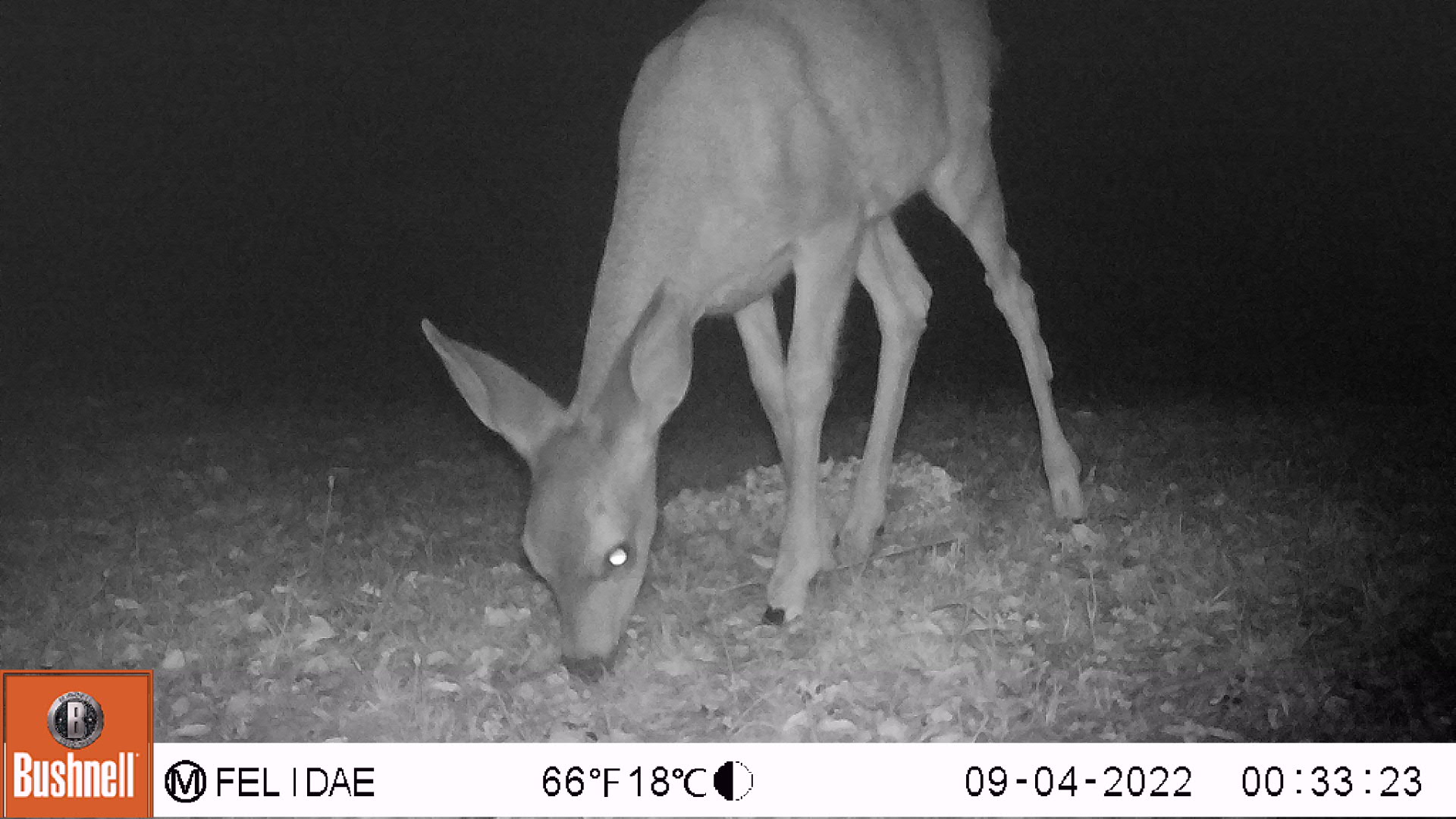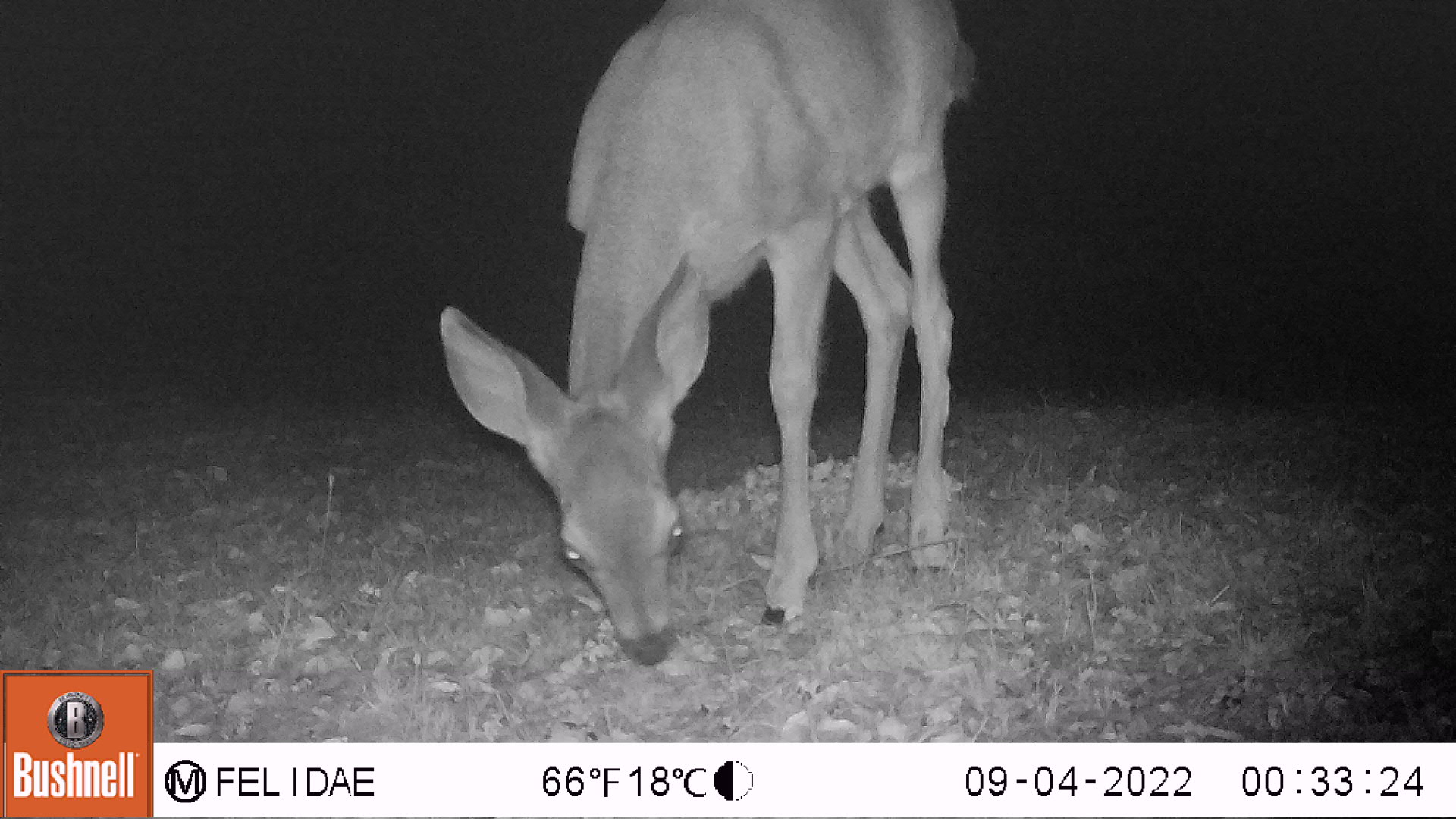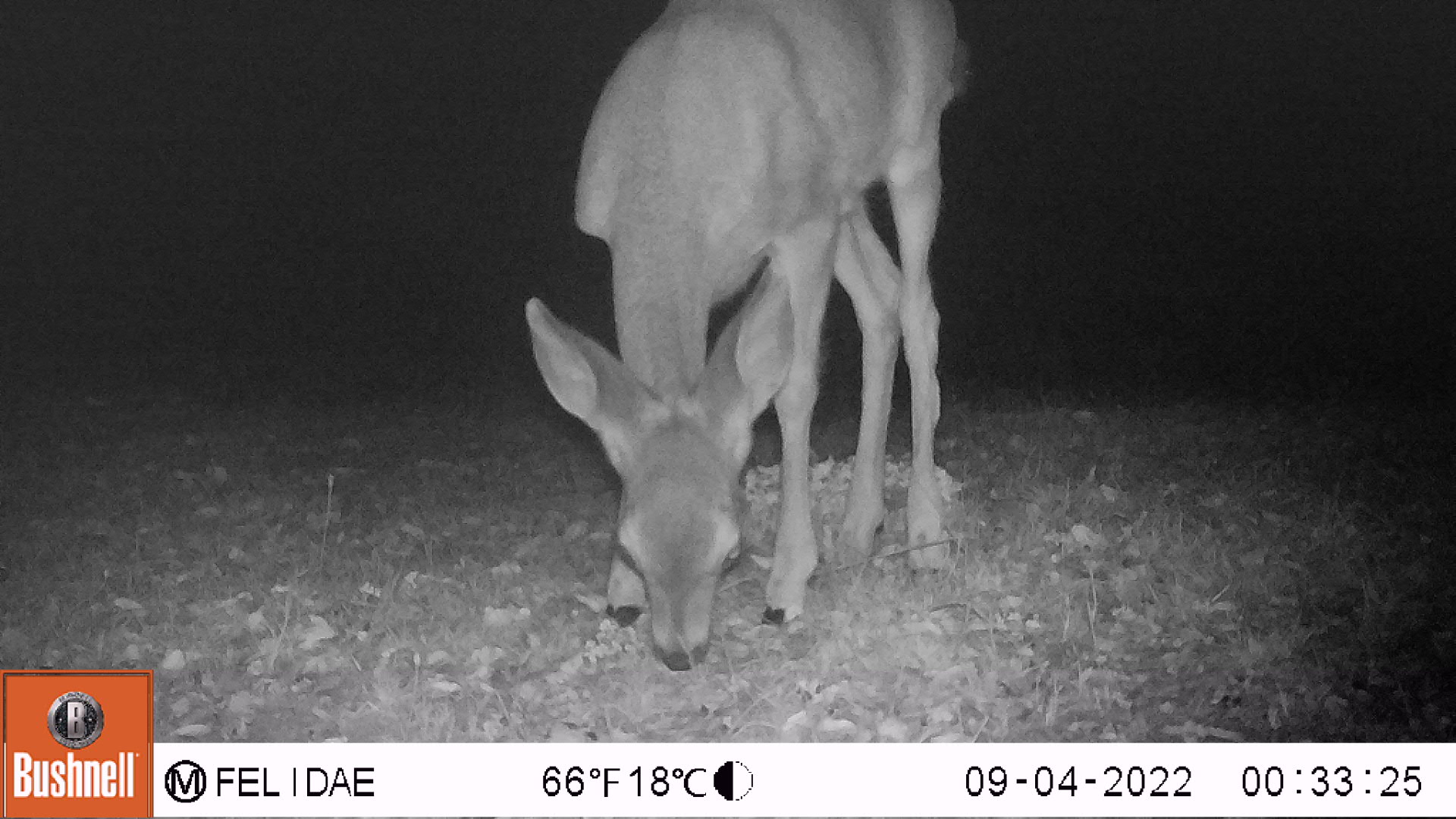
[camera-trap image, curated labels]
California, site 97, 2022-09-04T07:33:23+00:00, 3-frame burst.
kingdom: Animalia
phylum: Chordata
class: Mammalia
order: Artiodactyla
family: Cervidae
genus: Odocoileus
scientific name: Odocoileus hemionus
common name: mule deer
Mule deer (Odocoileus hemionus).